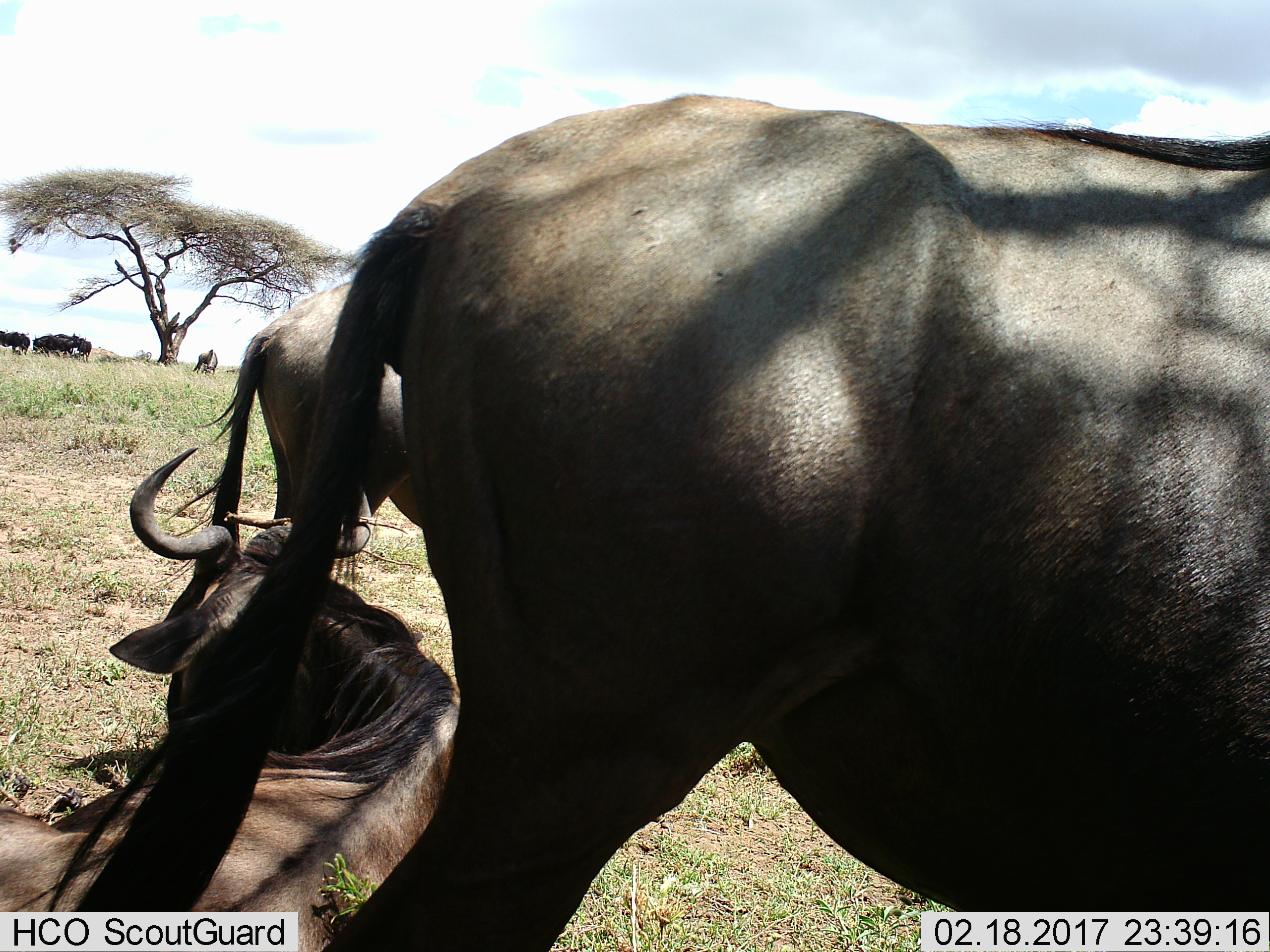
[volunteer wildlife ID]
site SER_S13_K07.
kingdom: Animalia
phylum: Chordata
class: Mammalia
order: Artiodactyla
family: Bovidae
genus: Connochaetes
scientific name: Connochaetes taurinus taurinus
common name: blue wildebeest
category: wildebeestblue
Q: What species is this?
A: Wildebeestblue (blue wildebeest) (Connochaetes taurinus taurinus).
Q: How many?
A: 9.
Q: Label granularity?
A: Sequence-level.